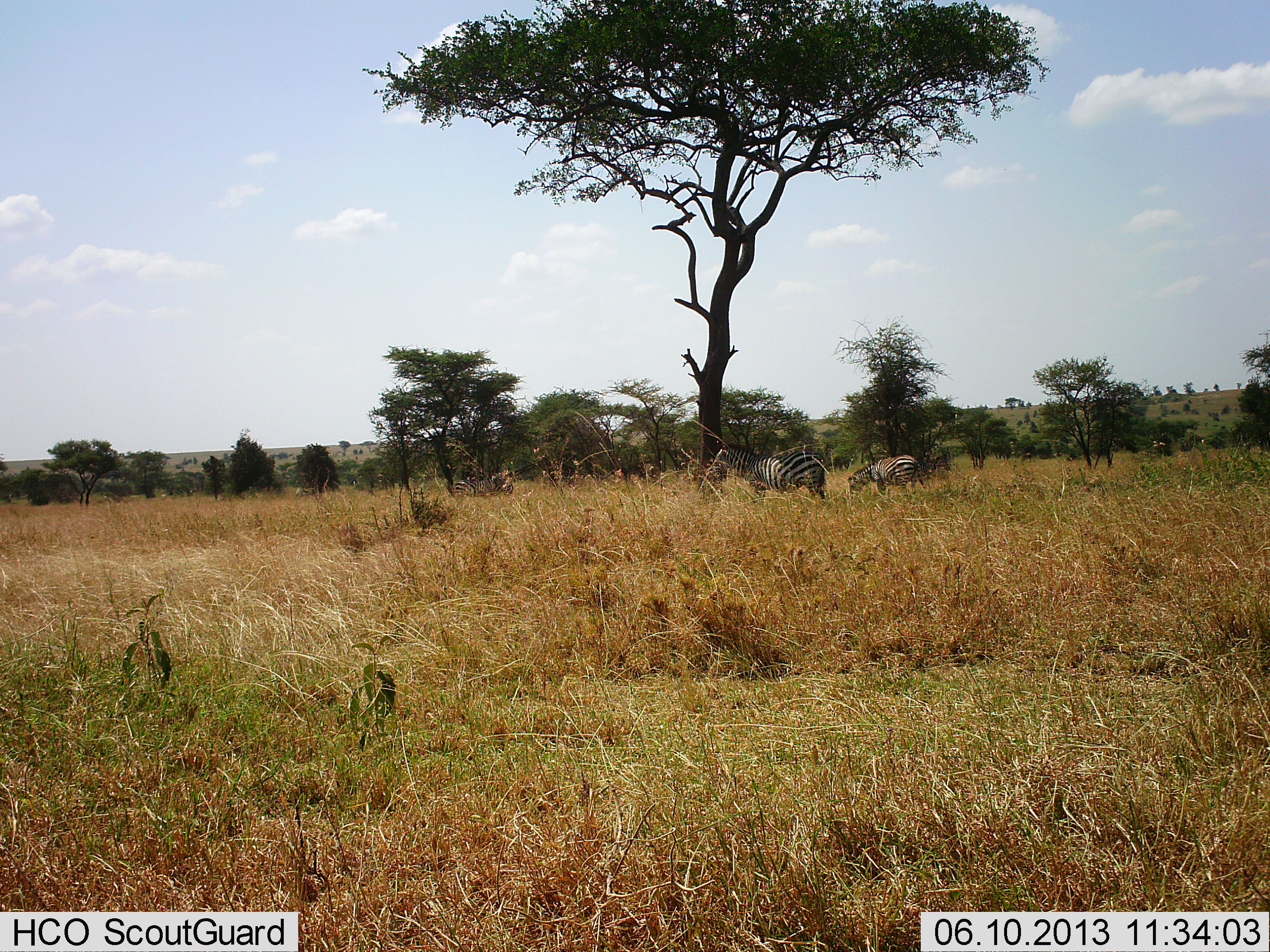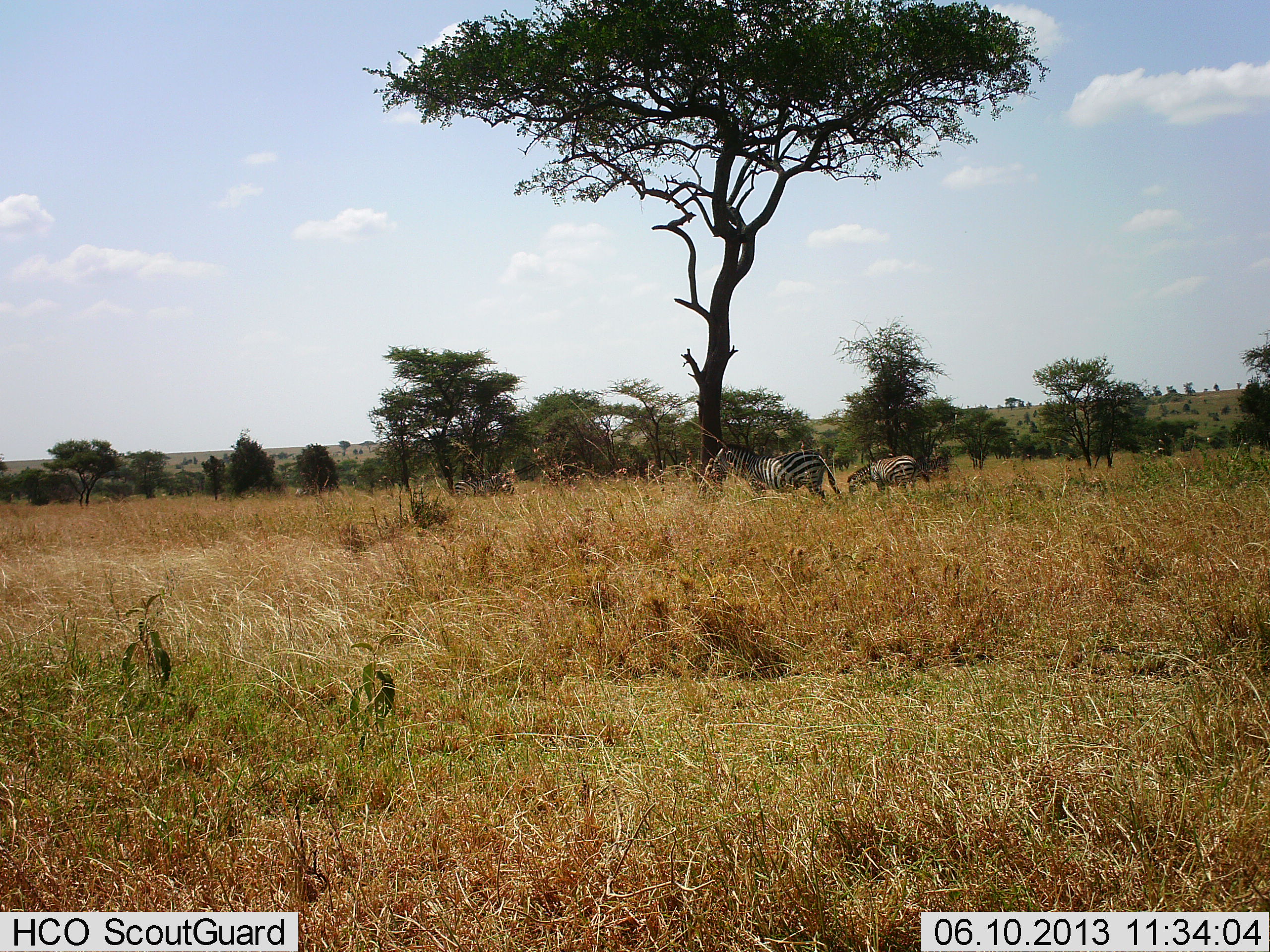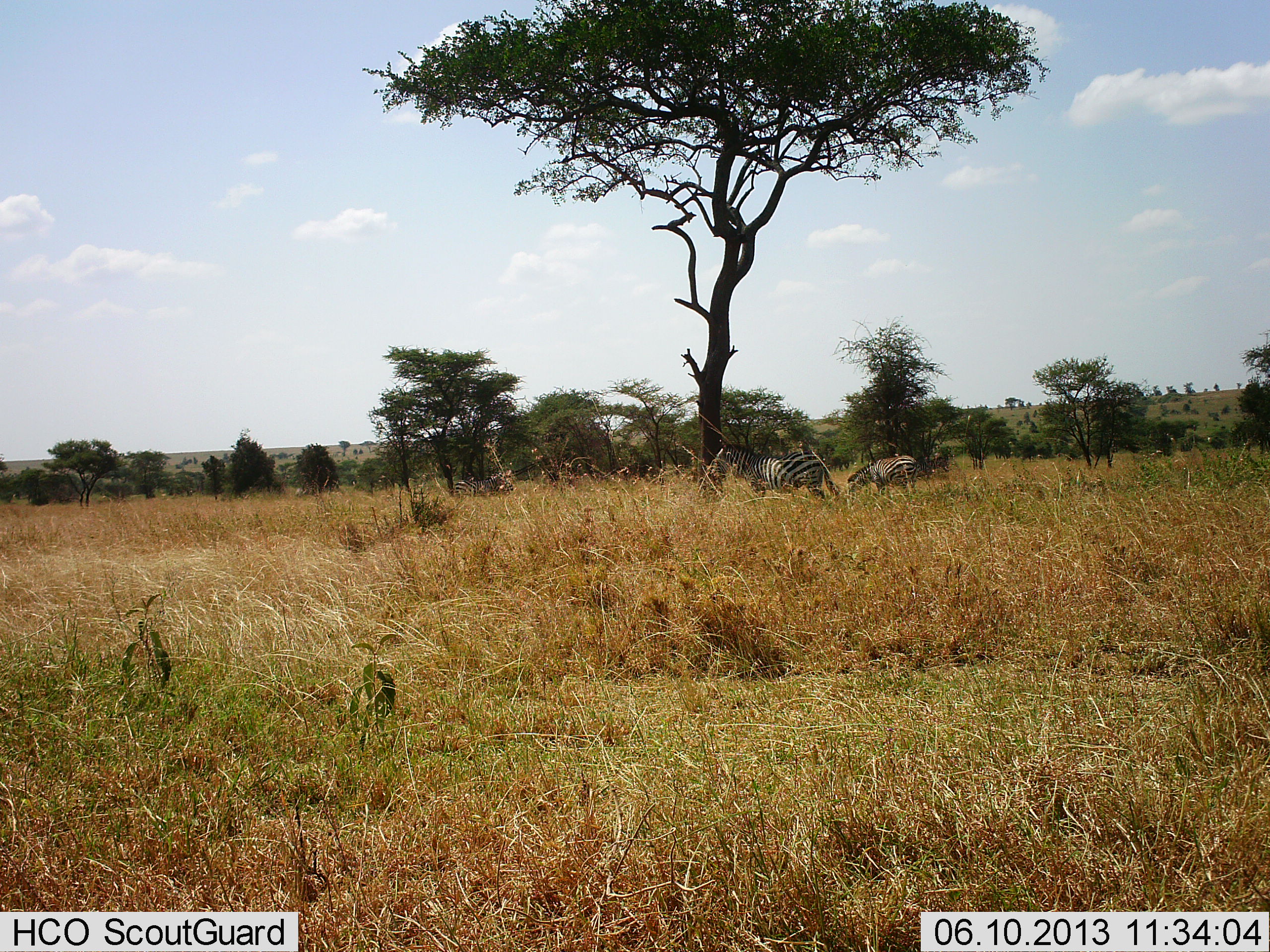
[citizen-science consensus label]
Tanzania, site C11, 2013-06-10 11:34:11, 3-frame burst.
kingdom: Animalia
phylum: Chordata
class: Mammalia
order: Perissodactyla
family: Equidae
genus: Equus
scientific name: Equus quagga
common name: plains zebra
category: zebra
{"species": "zebra (plains zebra) (Equus quagga)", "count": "2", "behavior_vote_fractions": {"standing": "82%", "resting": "27%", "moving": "0%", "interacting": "0%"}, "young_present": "0%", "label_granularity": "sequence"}